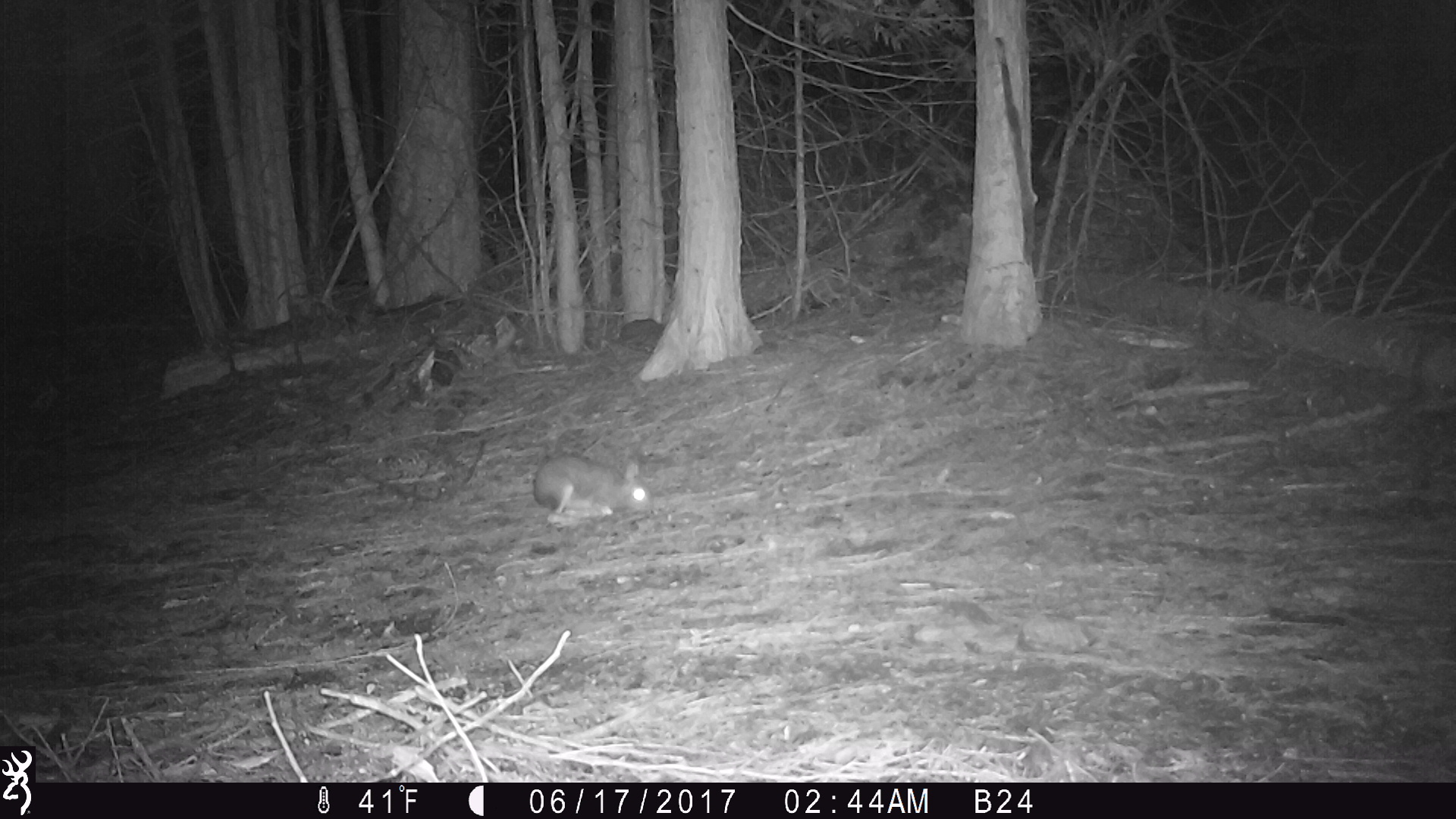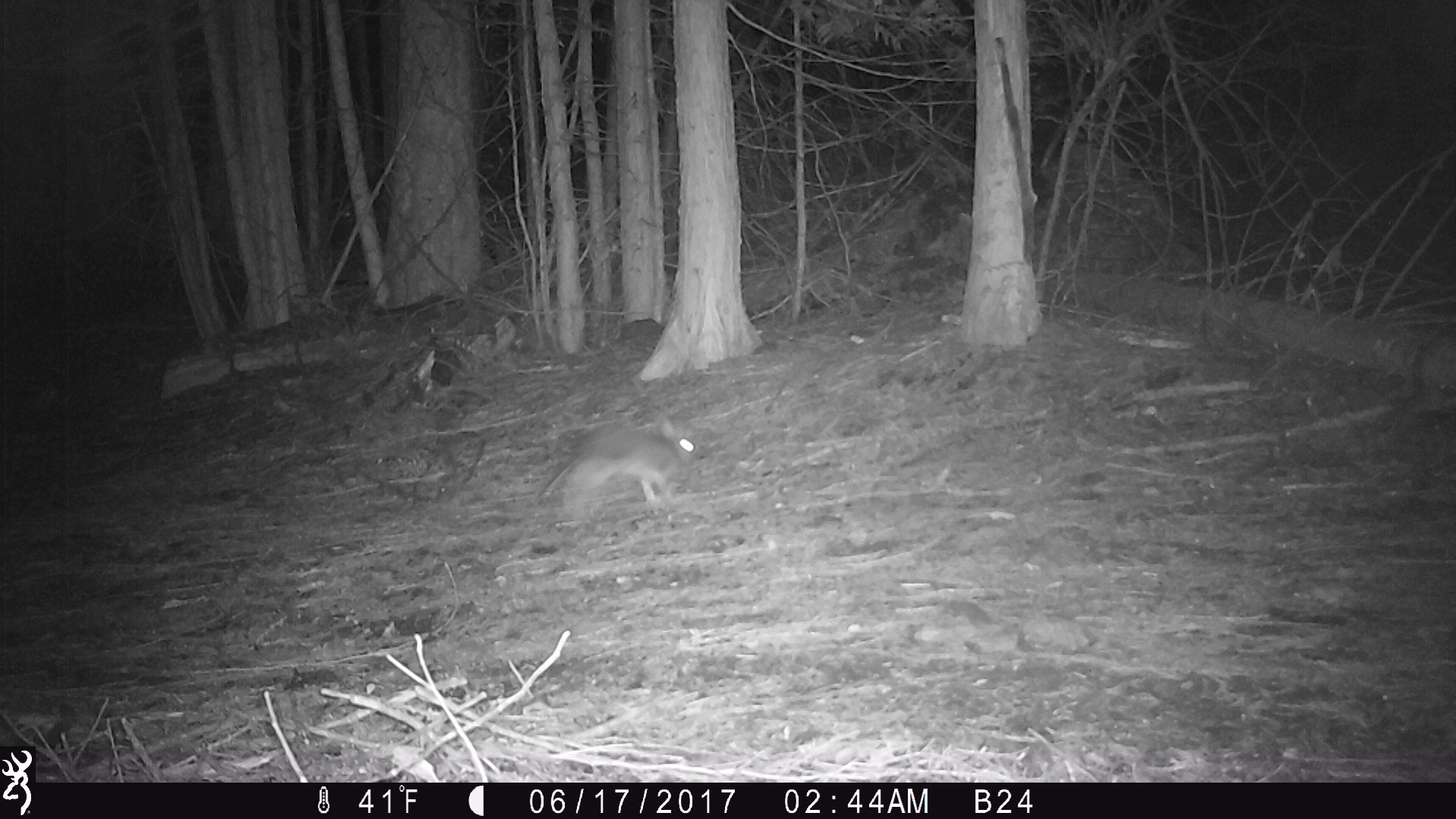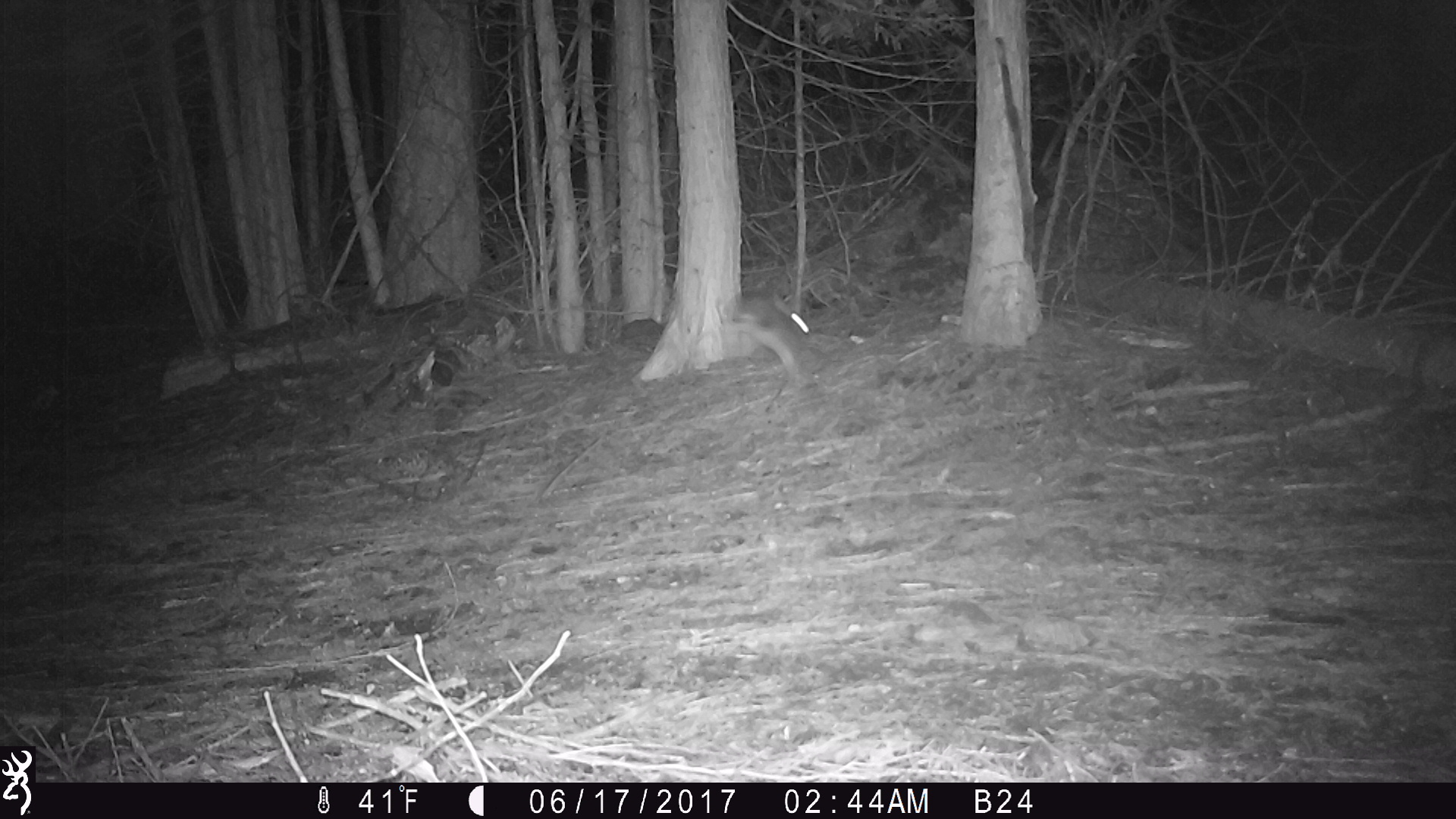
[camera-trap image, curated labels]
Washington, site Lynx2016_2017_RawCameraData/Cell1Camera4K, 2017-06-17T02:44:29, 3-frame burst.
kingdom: Animalia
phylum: Chordata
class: Mammalia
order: Lagomorpha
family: Leporidae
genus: Lepus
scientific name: Lepus americanus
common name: snowshoe hare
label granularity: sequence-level